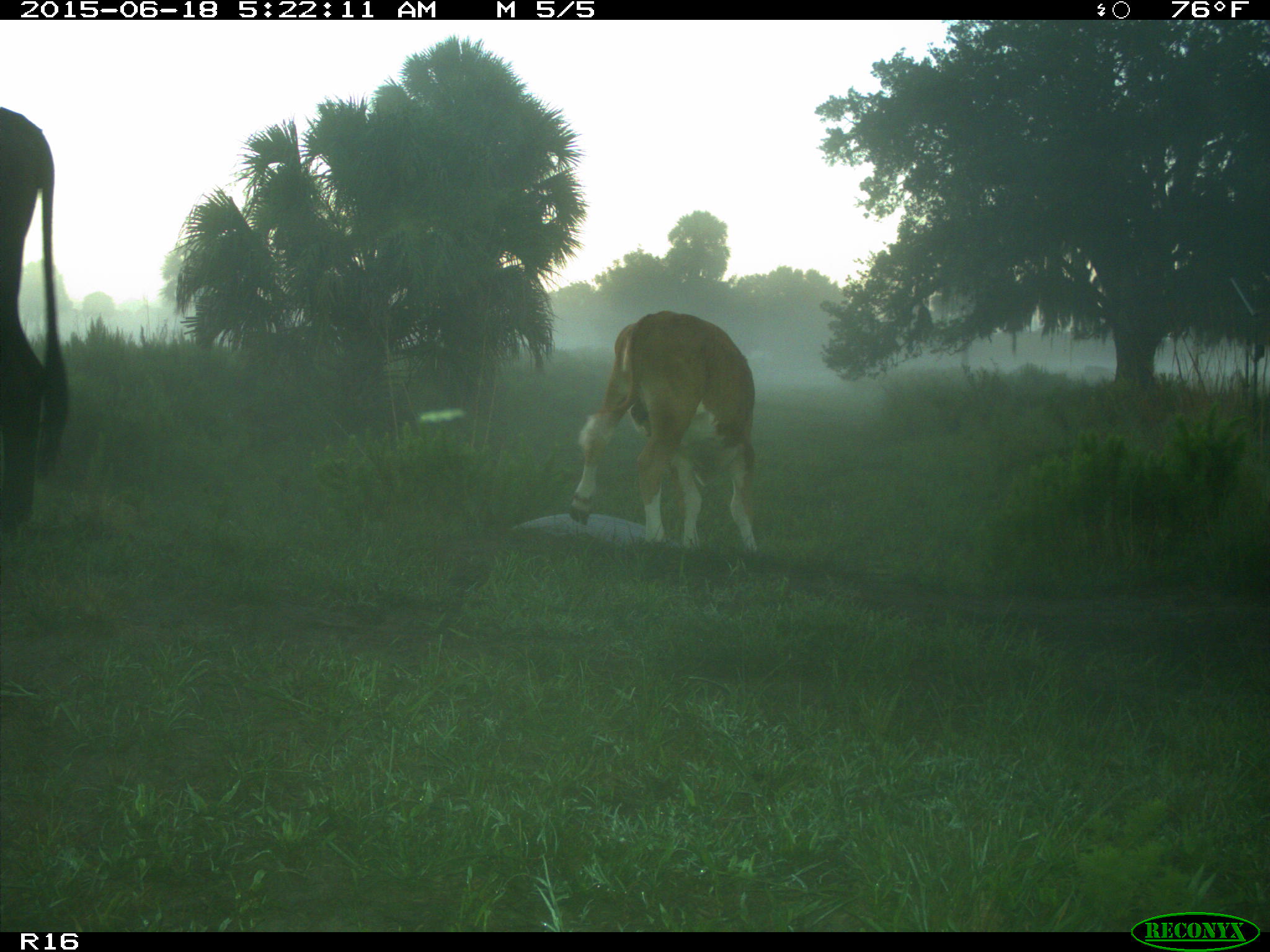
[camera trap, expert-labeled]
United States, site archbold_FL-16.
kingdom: Animalia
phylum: Chordata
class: Mammalia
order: Artiodactyla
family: Bovidae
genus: Bos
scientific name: Bos taurus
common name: domestic cow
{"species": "Bos taurus (domestic cow)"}